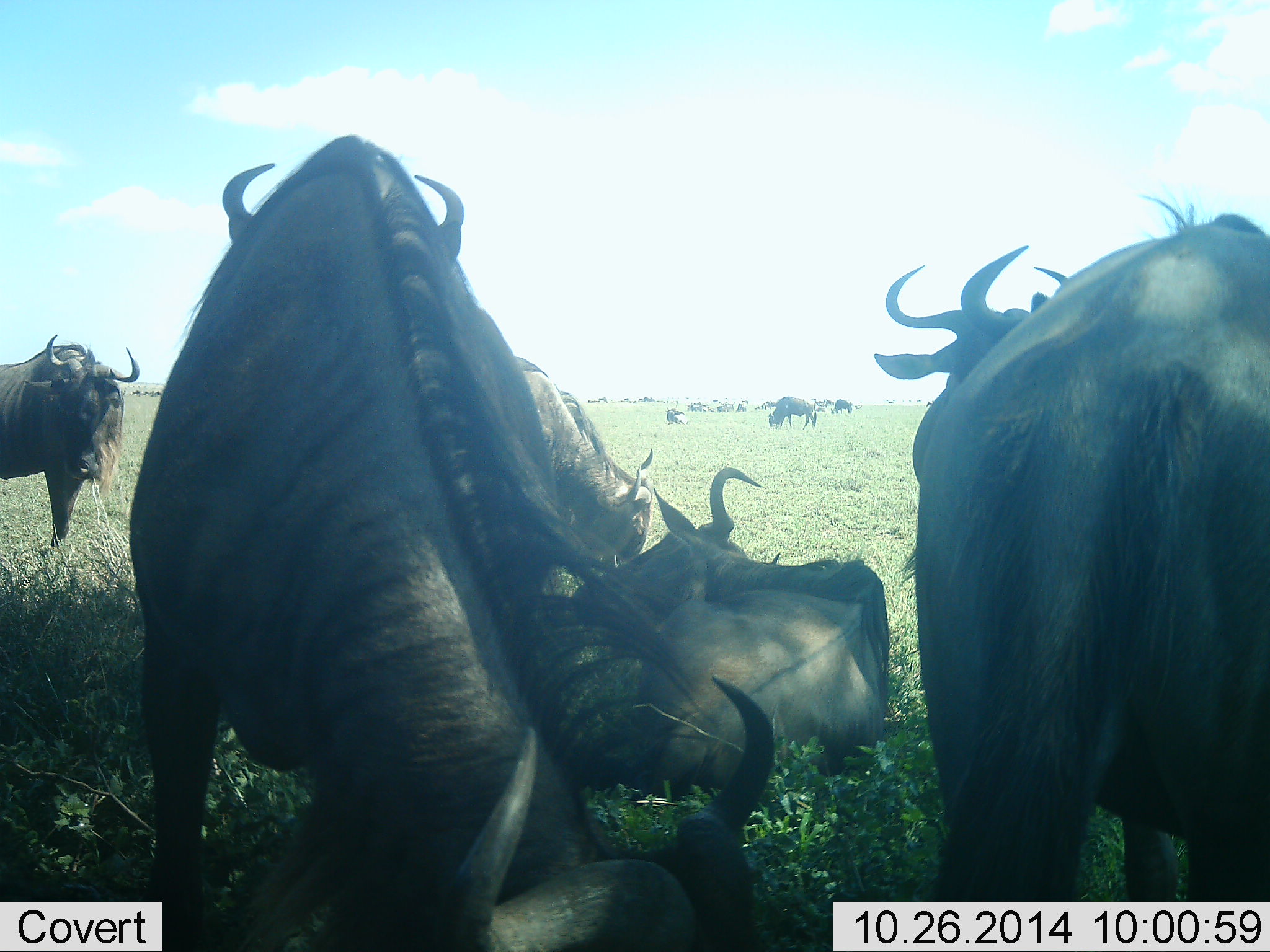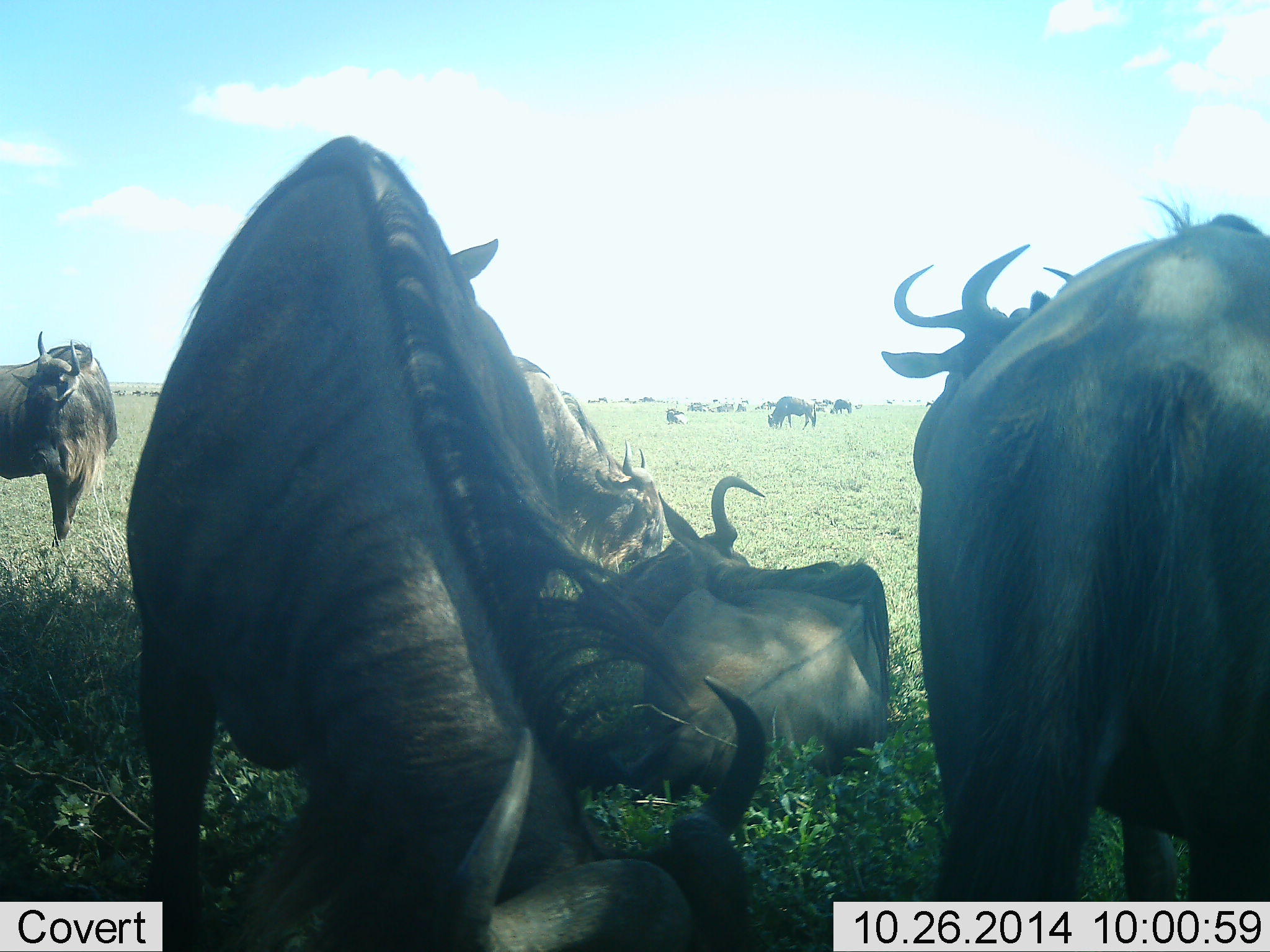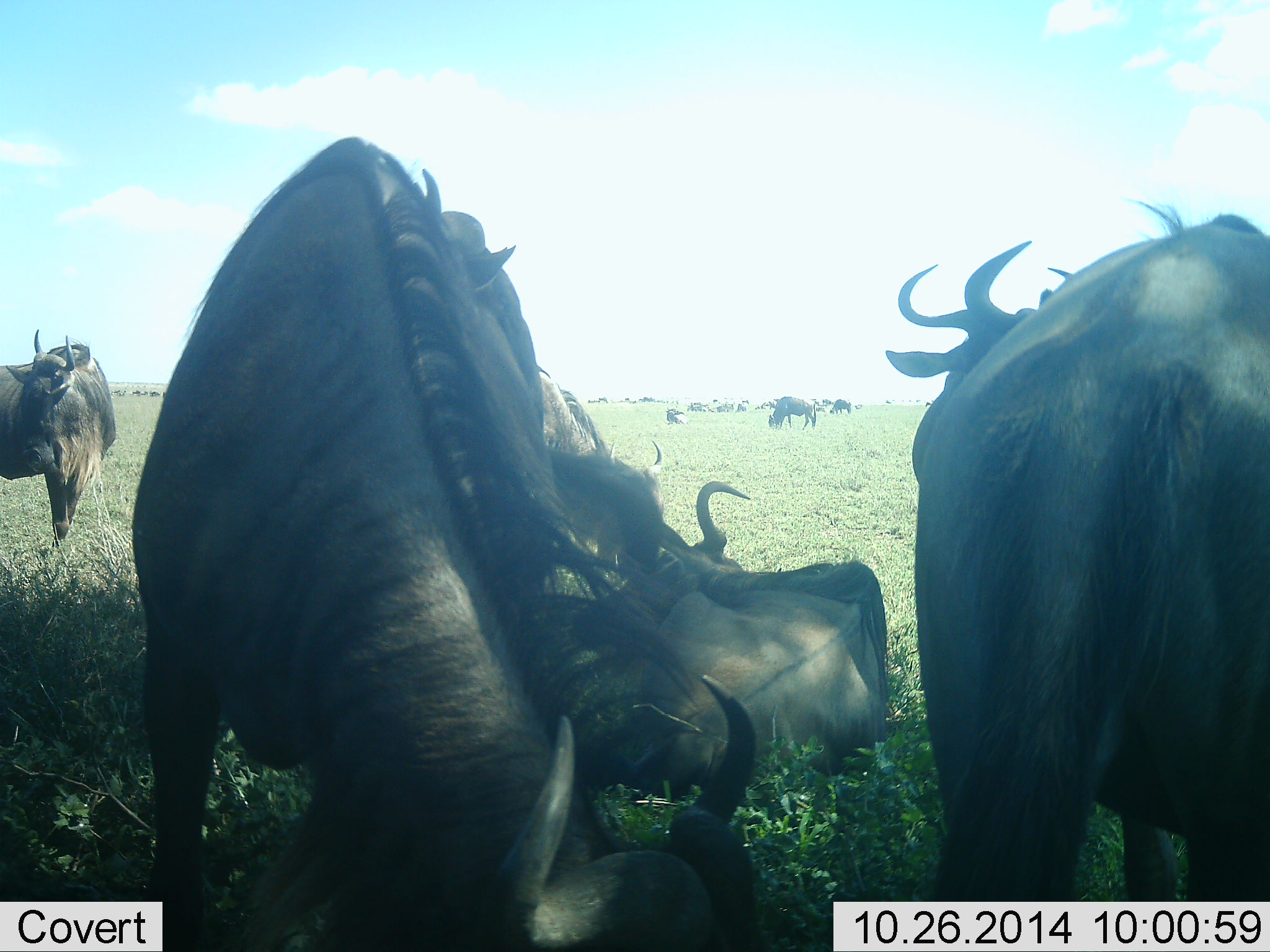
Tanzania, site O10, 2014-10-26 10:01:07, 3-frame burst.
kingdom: Animalia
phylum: Chordata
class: Mammalia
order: Artiodactyla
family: Bovidae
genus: Connochaetes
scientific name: Connochaetes taurinus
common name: blue wildebeest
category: wildebeest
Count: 11-50.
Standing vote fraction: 90%.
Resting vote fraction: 100%.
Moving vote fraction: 10%.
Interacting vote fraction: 10%.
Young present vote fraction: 10%.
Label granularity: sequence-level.